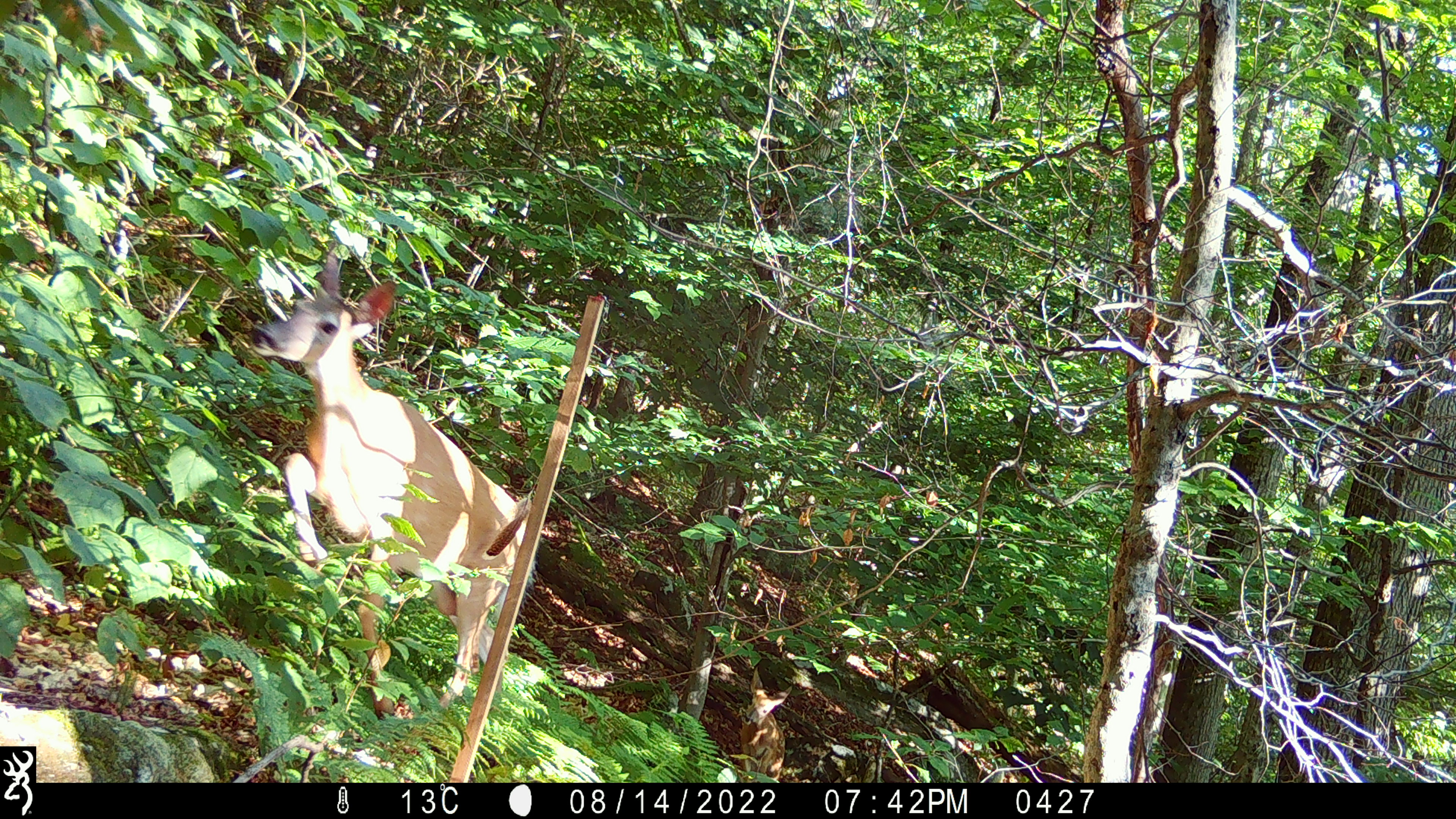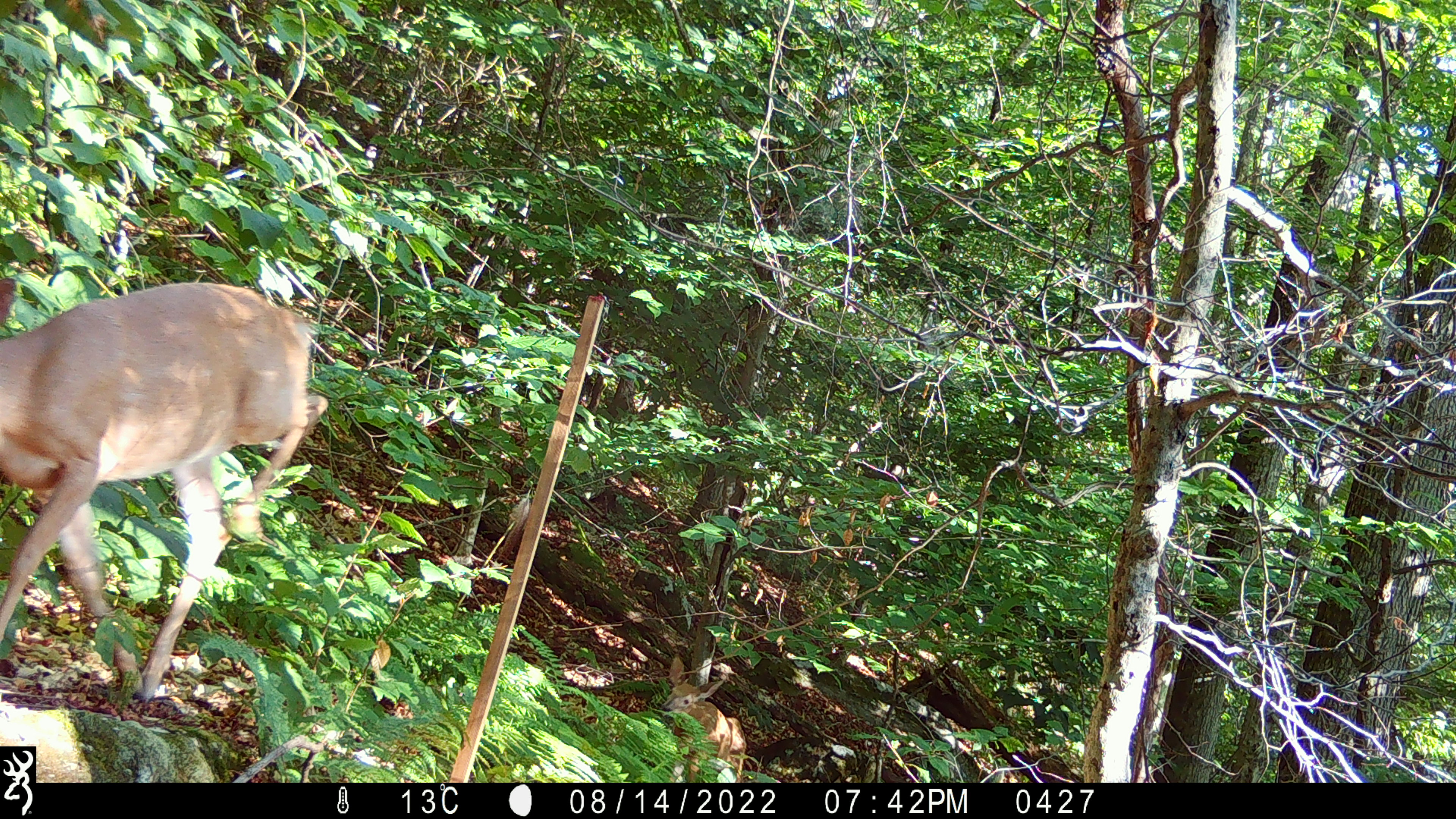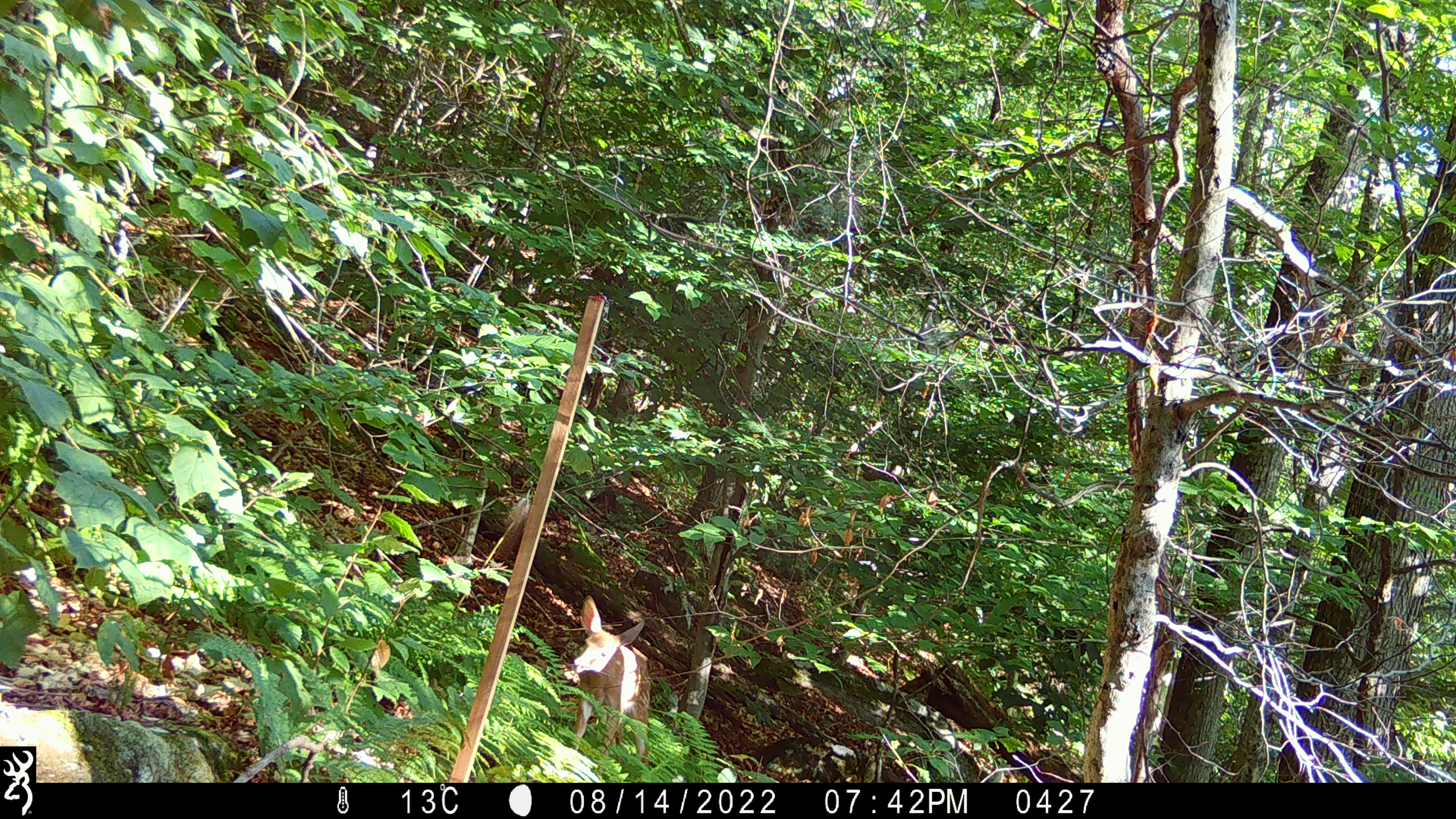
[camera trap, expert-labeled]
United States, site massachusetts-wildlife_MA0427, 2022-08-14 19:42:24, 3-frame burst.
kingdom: Animalia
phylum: Chordata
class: Mammalia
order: Artiodactyla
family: Cervidae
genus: Odocoileus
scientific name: Odocoileus virginianus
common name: white-tailed deer